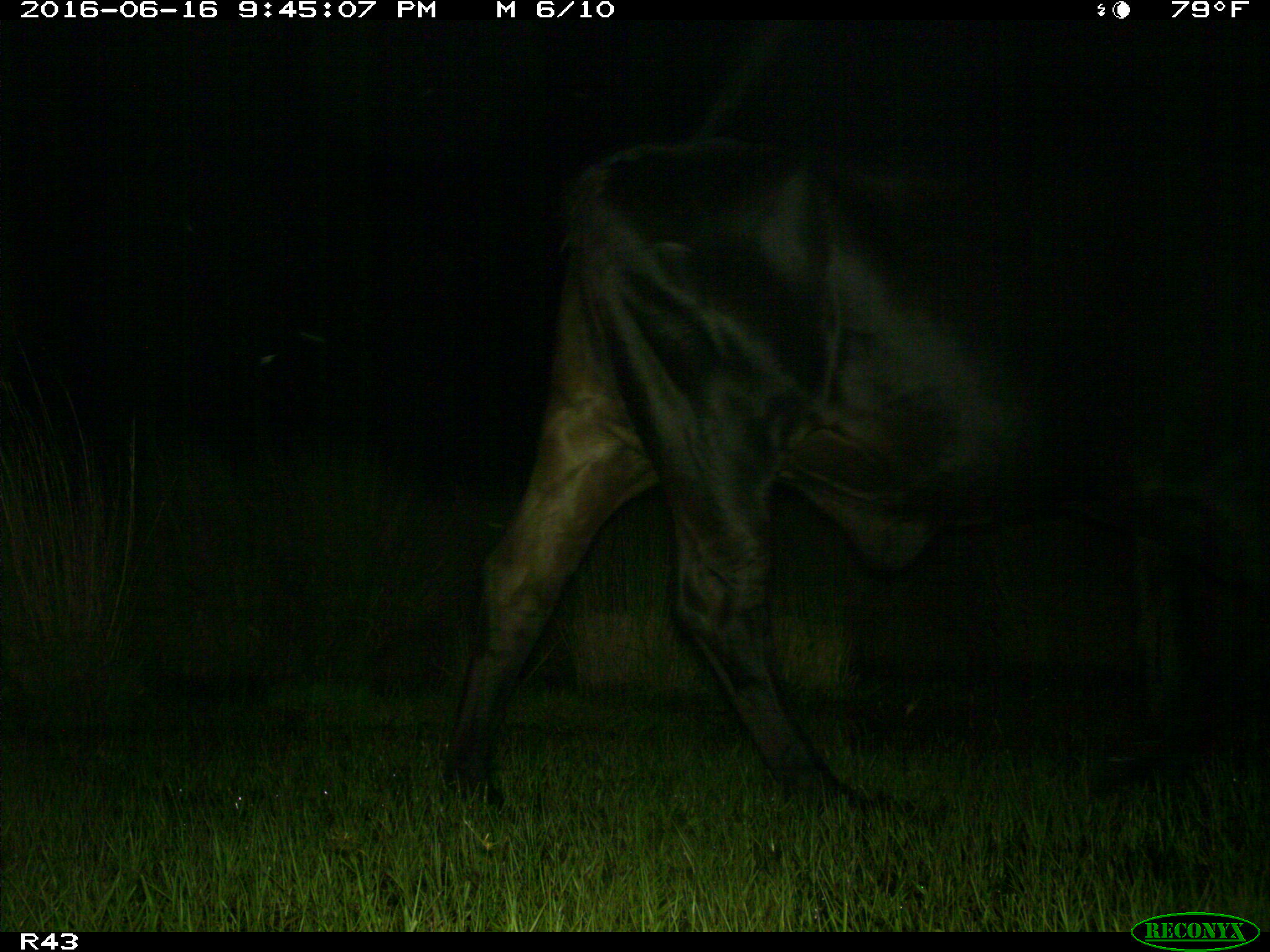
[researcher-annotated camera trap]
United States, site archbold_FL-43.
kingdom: Animalia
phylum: Chordata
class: Mammalia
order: Artiodactyla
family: Bovidae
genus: Bos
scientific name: Bos taurus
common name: domestic cow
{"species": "Bos taurus (domestic cow)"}